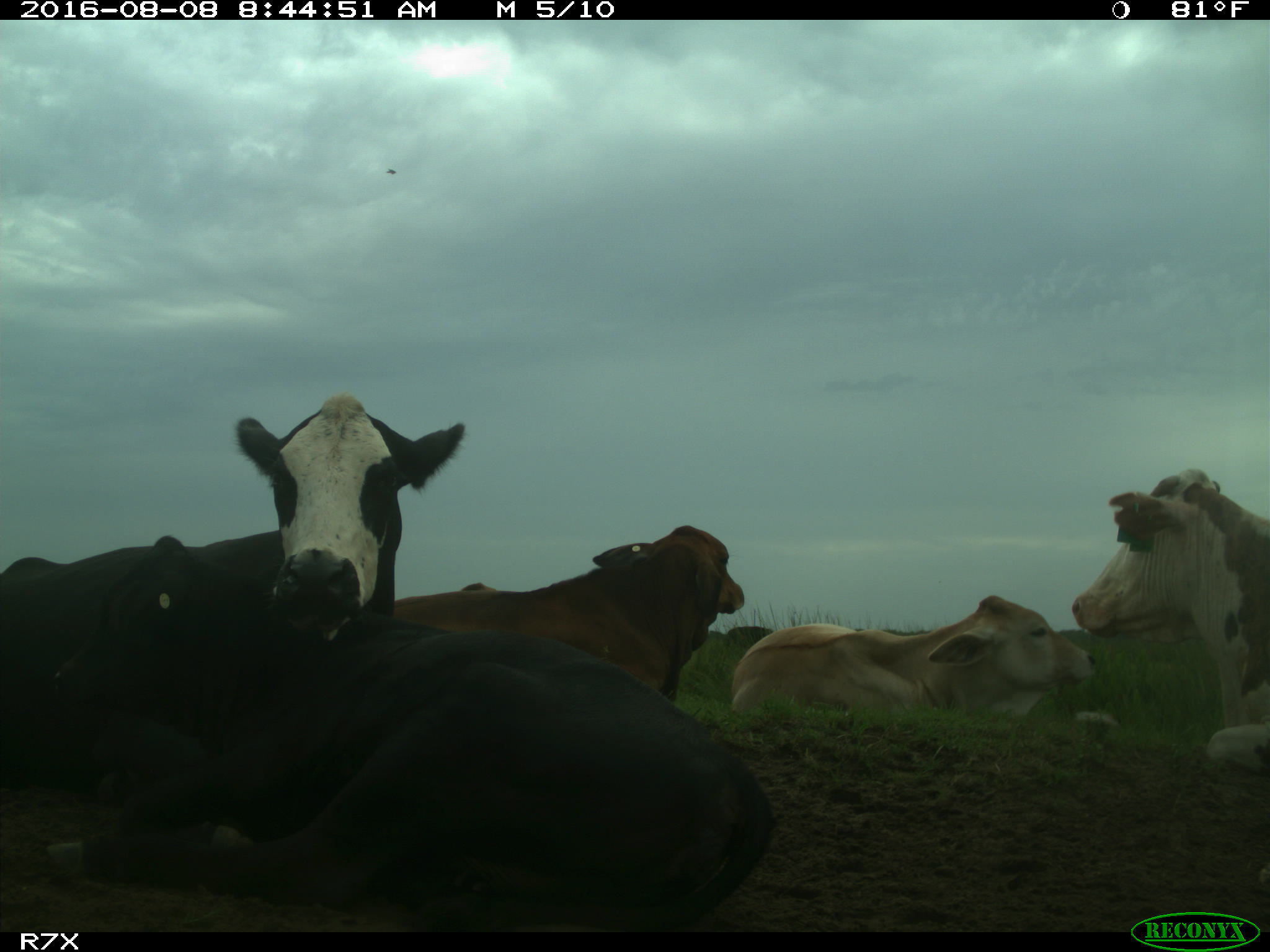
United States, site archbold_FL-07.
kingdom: Animalia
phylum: Chordata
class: Mammalia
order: Artiodactyla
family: Bovidae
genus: Bos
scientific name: Bos taurus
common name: domestic cow